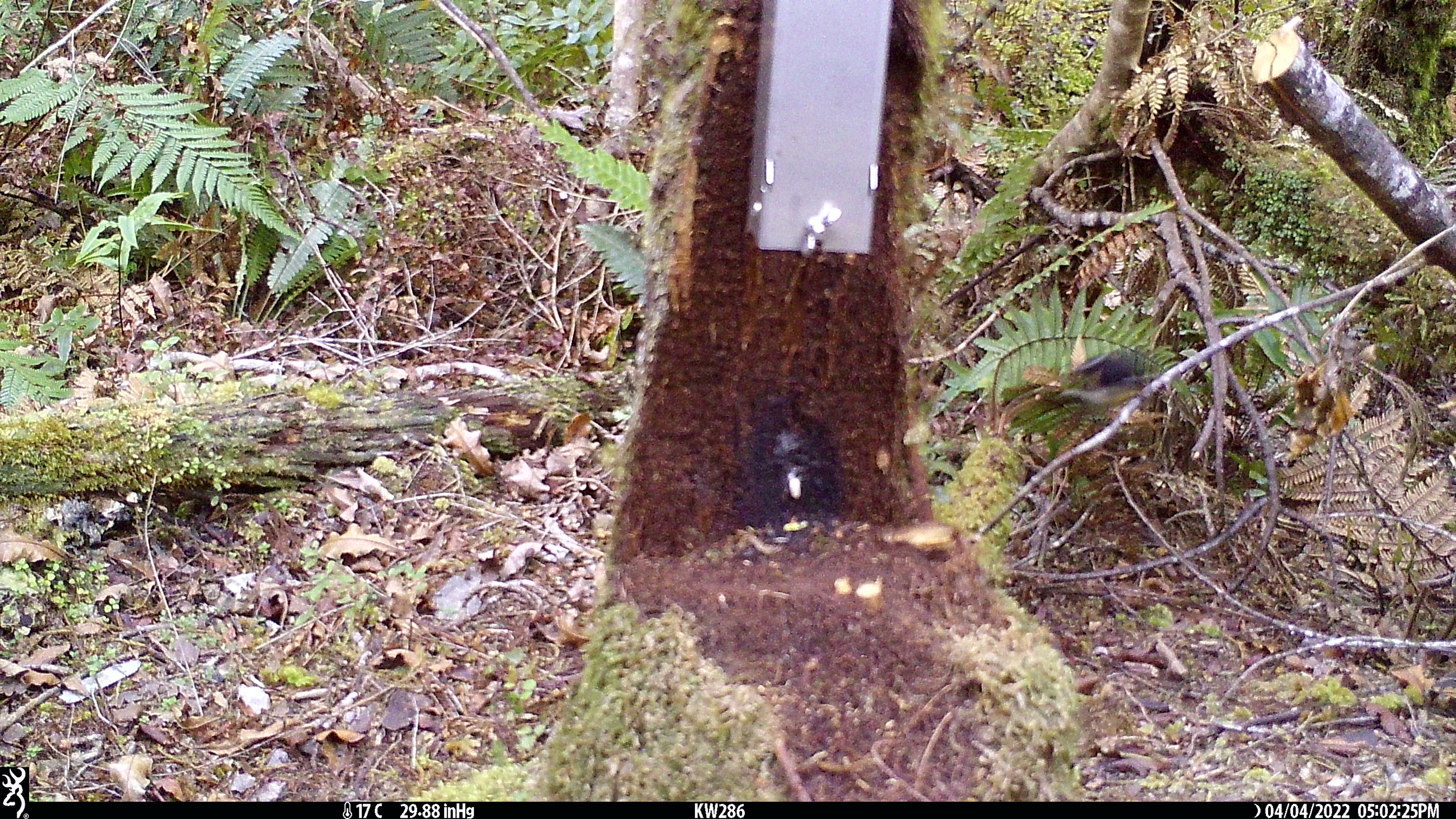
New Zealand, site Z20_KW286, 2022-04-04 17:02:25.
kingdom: Animalia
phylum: Chordata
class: Aves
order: Passeriformes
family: Petroicidae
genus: Petroica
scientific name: Petroica macrocephala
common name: tomtit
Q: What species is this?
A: Tomtit (Petroica macrocephala).